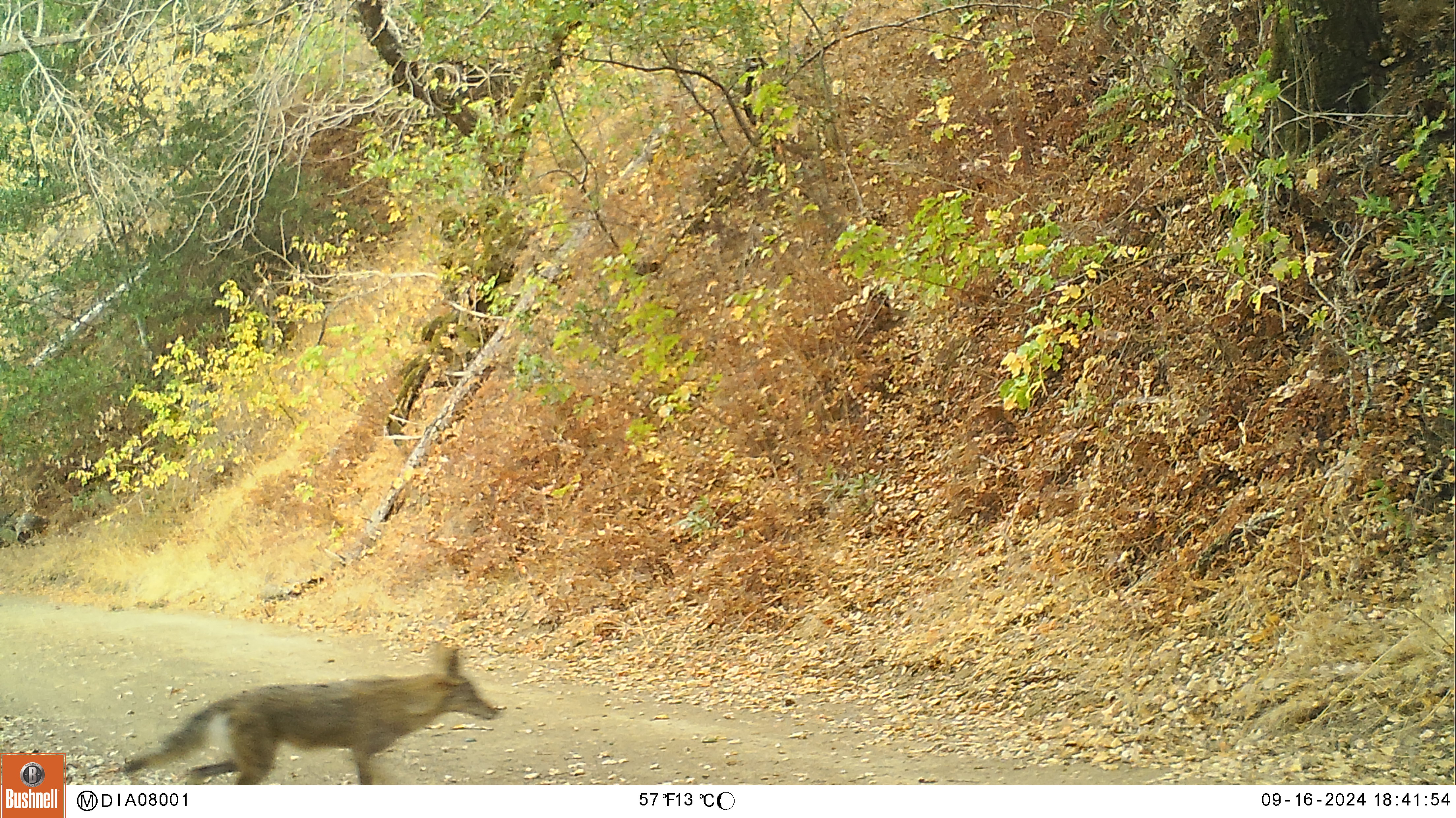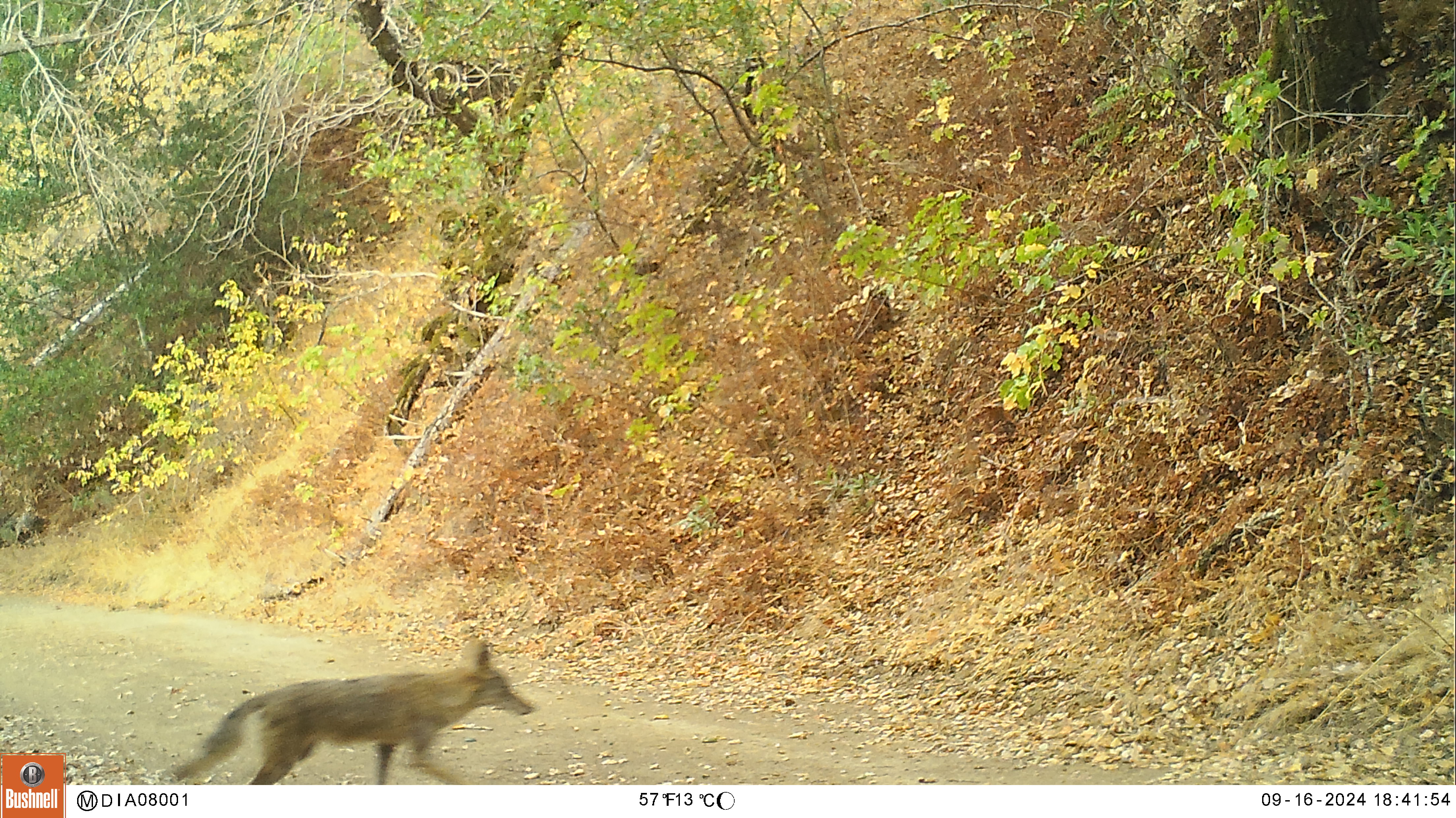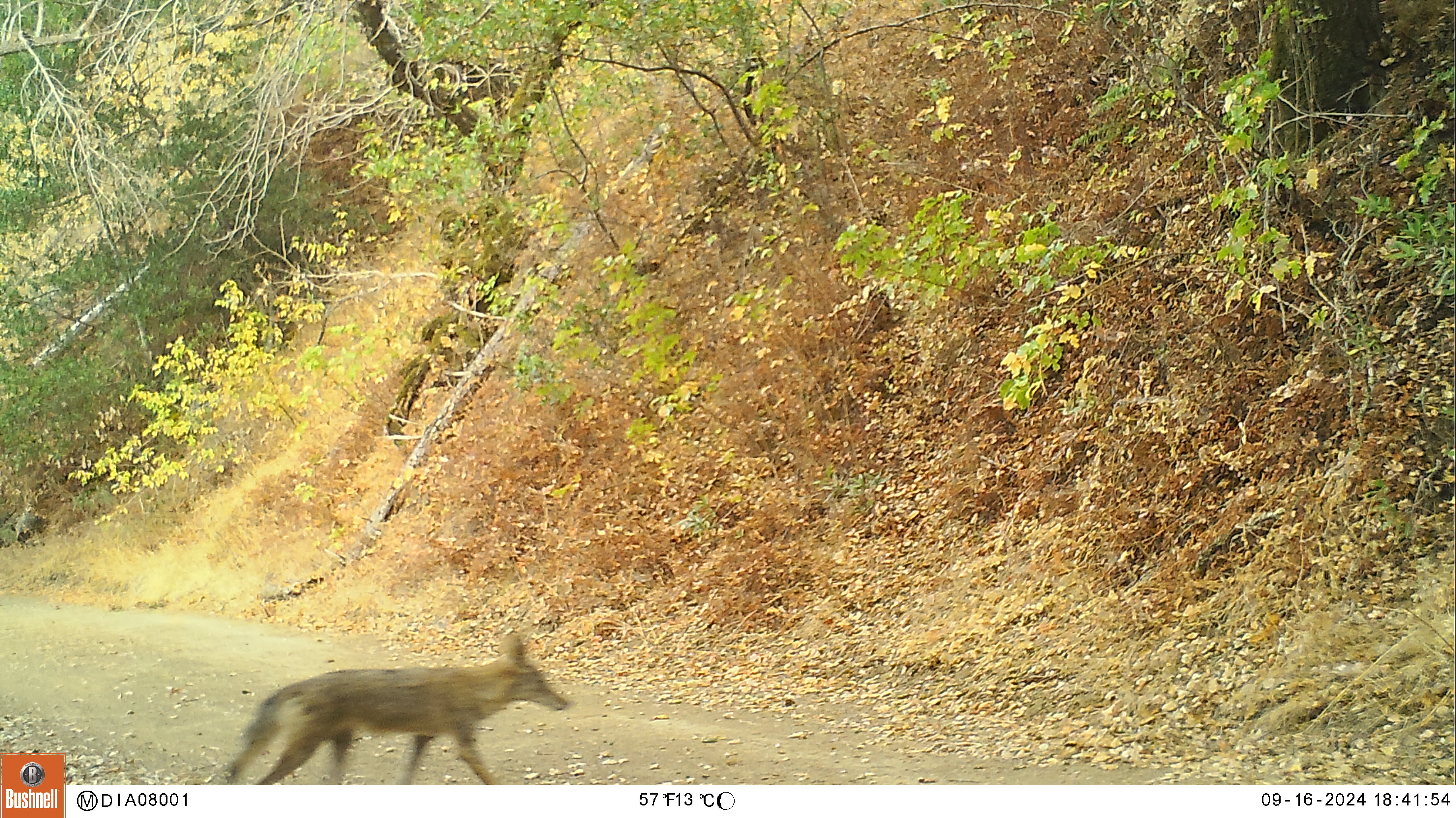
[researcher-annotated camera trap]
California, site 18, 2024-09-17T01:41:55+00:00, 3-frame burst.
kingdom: Animalia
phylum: Chordata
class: Mammalia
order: Carnivora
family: Canidae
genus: Canis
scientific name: Canis latrans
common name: coyote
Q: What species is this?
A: Coyote (Canis latrans).